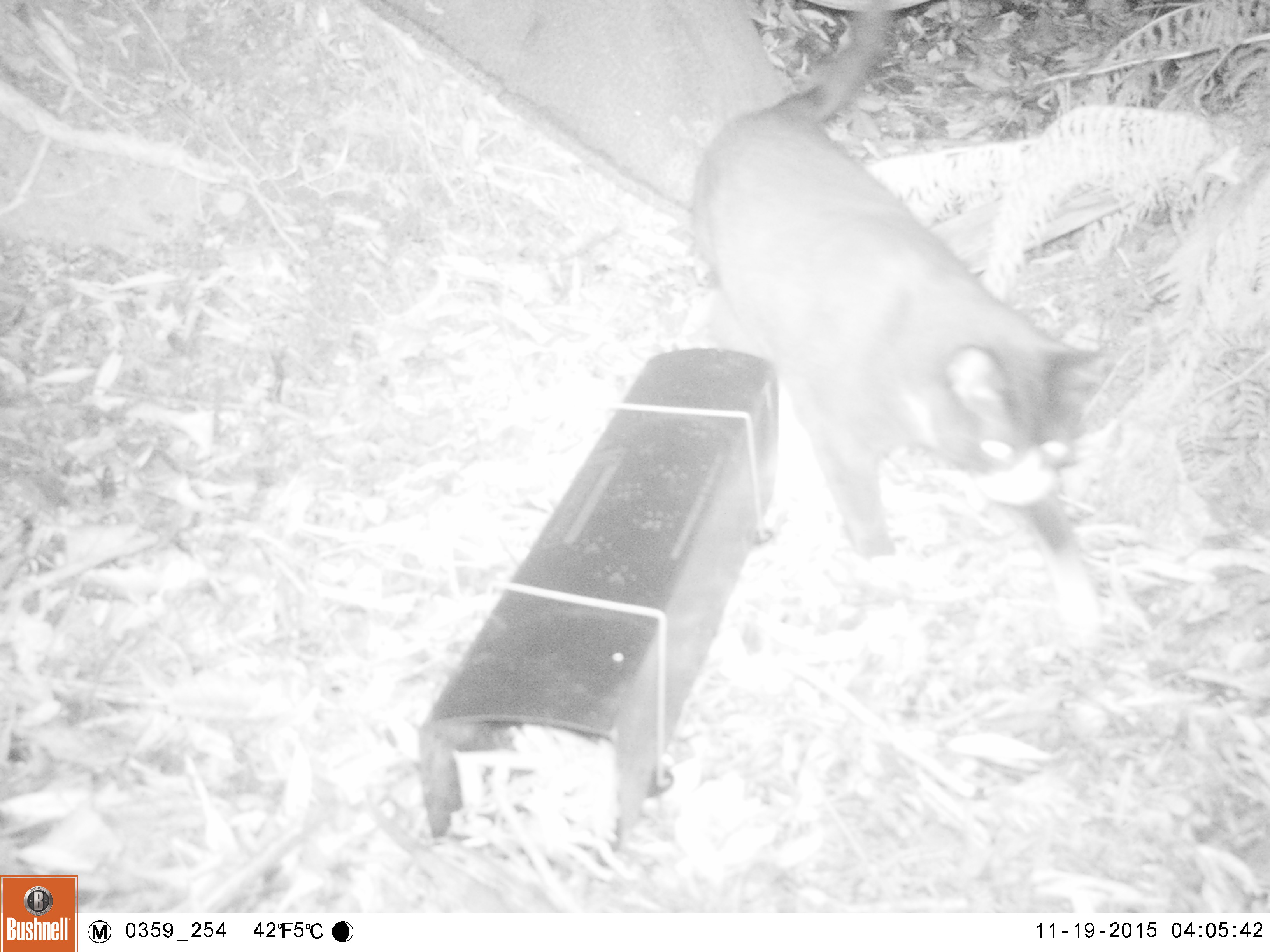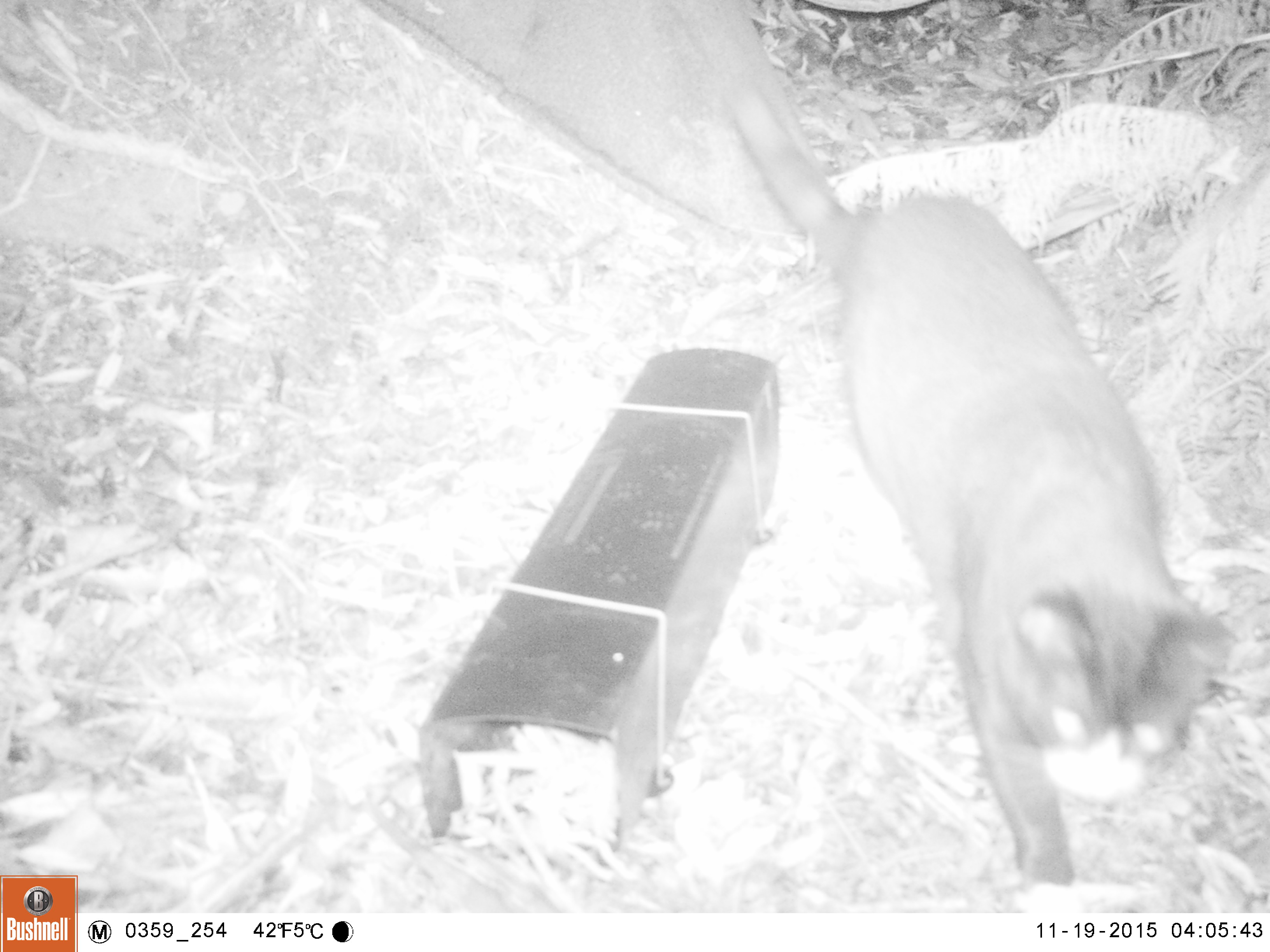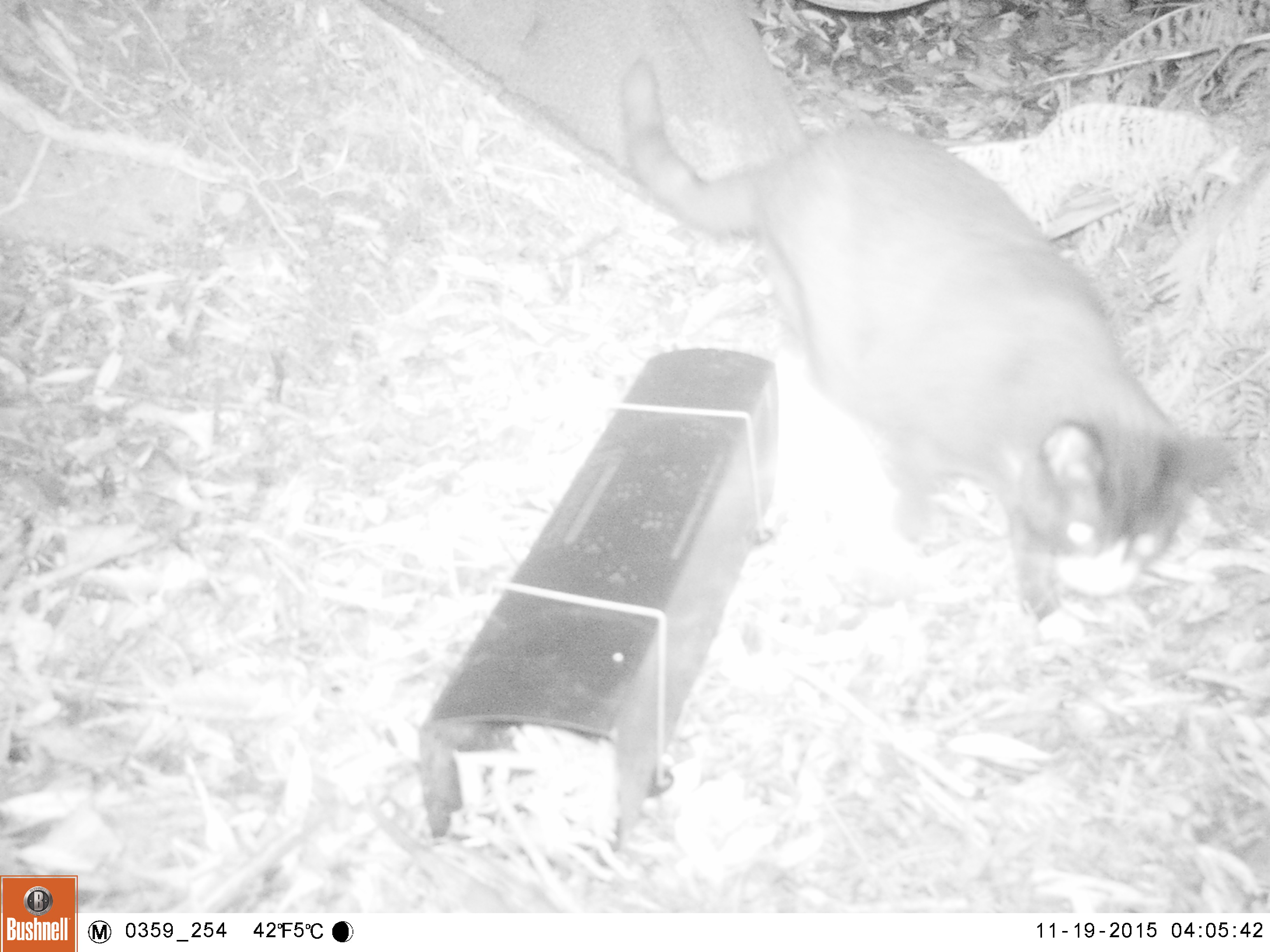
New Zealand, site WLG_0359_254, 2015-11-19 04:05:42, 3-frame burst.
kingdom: Animalia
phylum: Chordata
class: Mammalia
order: Carnivora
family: Felidae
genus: Felis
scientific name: Felis catus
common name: domestic cat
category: cat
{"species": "cat (domestic cat) (Felis catus)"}